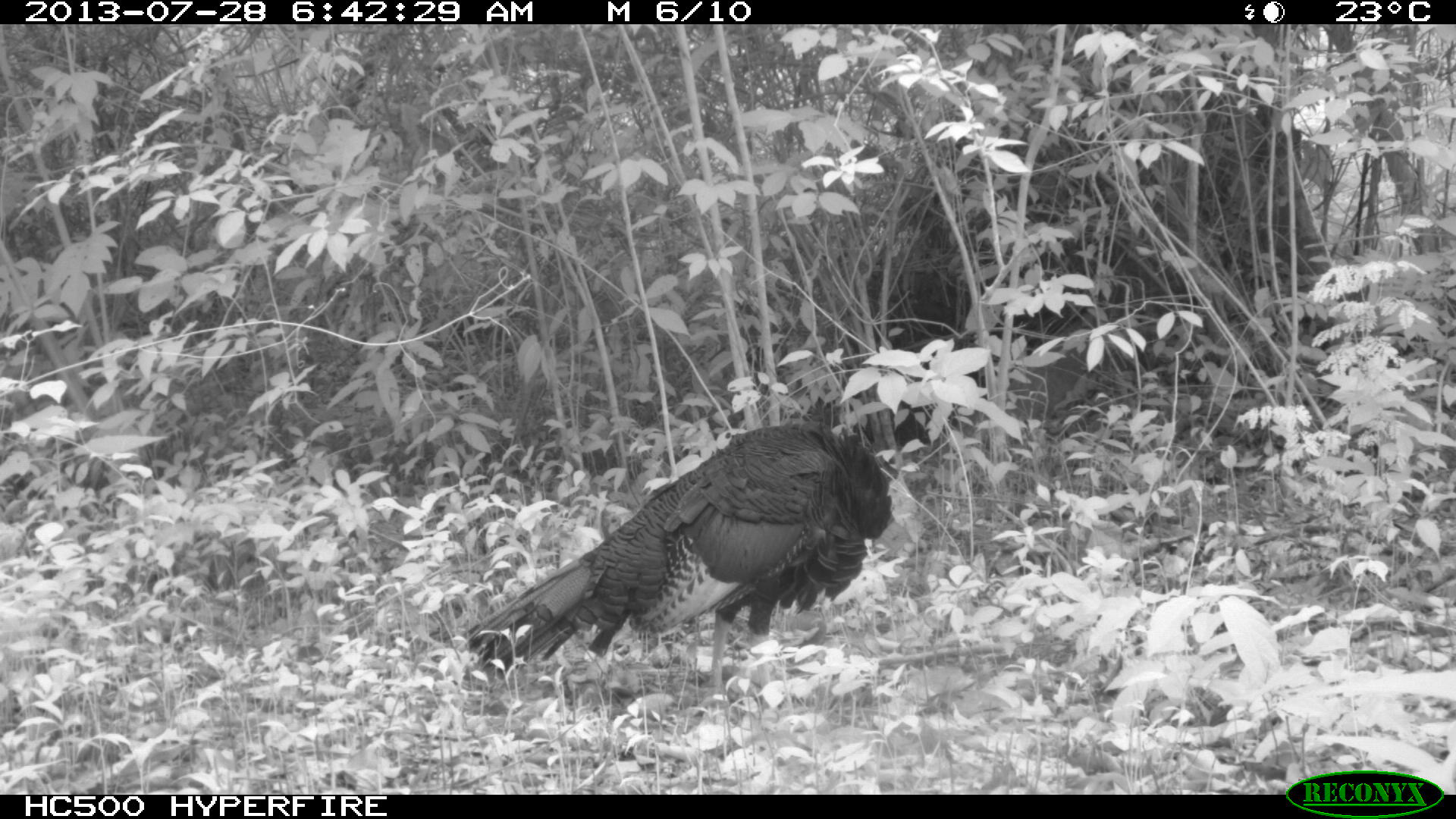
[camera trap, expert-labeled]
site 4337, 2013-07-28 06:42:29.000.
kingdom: Animalia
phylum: Chordata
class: Aves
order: Galliformes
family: Phasianidae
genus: Meleagris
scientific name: Meleagris ocellata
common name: ocellated turkey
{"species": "Meleagris ocellata (ocellated turkey)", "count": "1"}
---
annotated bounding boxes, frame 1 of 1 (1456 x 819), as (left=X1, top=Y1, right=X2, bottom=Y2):
meleagris ocellata: (left=462, top=419, right=893, bottom=711)